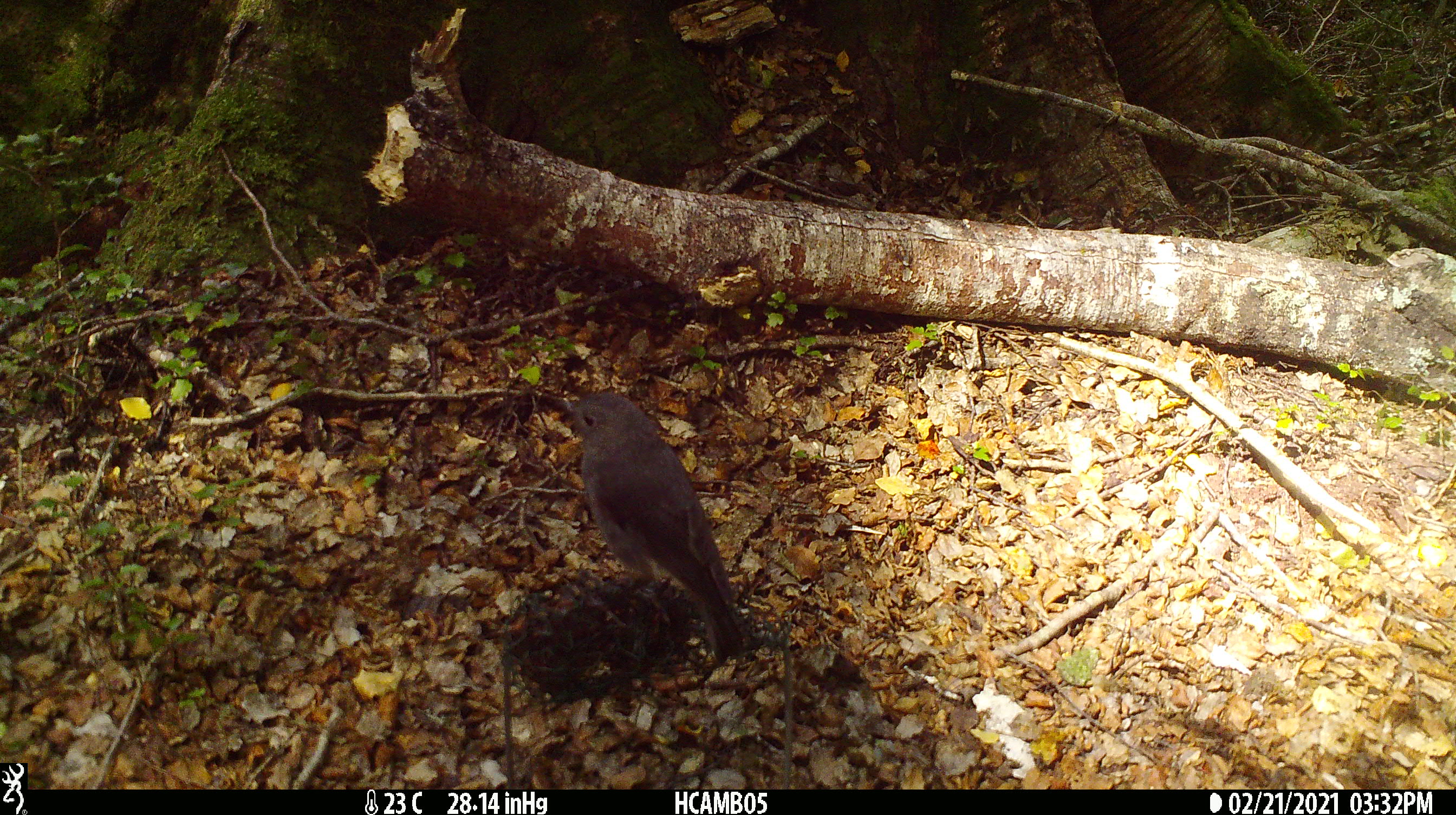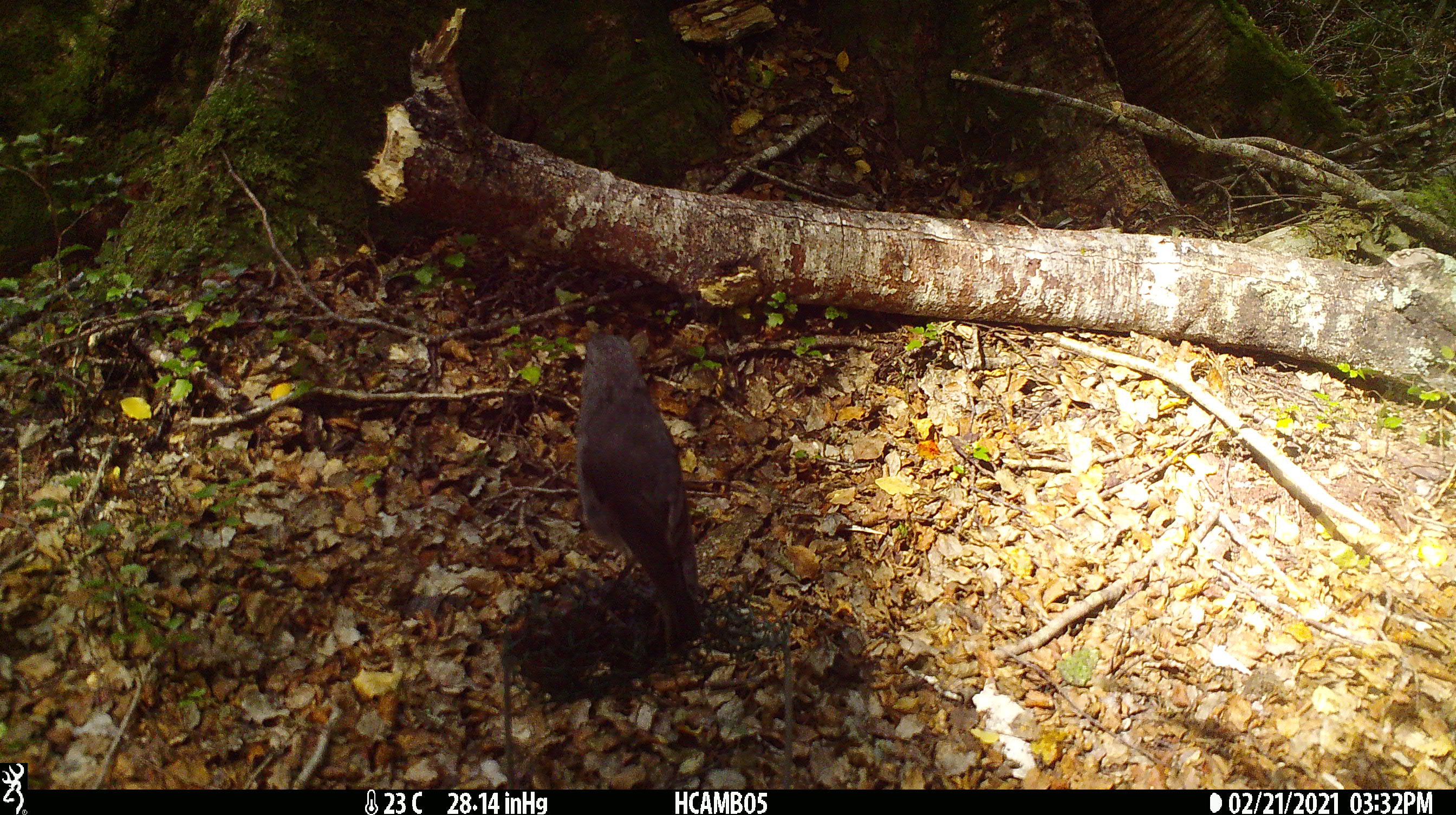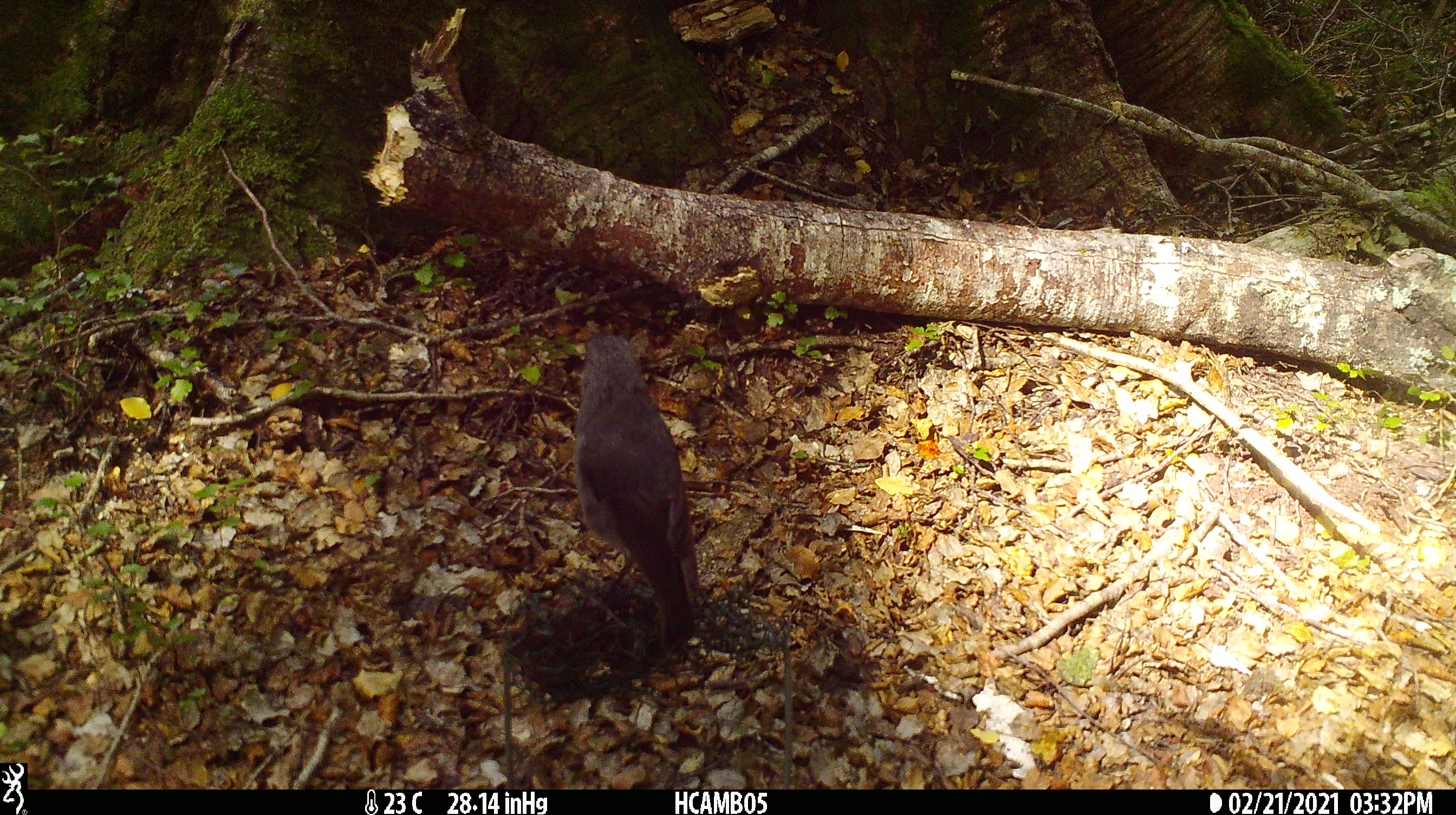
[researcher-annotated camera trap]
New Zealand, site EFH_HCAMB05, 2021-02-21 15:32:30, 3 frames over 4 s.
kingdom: Animalia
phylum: Chordata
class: Aves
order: Passeriformes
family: Petroicidae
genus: Petroica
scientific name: Petroica australis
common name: new zealand robin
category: robin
Robin (new zealand robin) (Petroica australis).